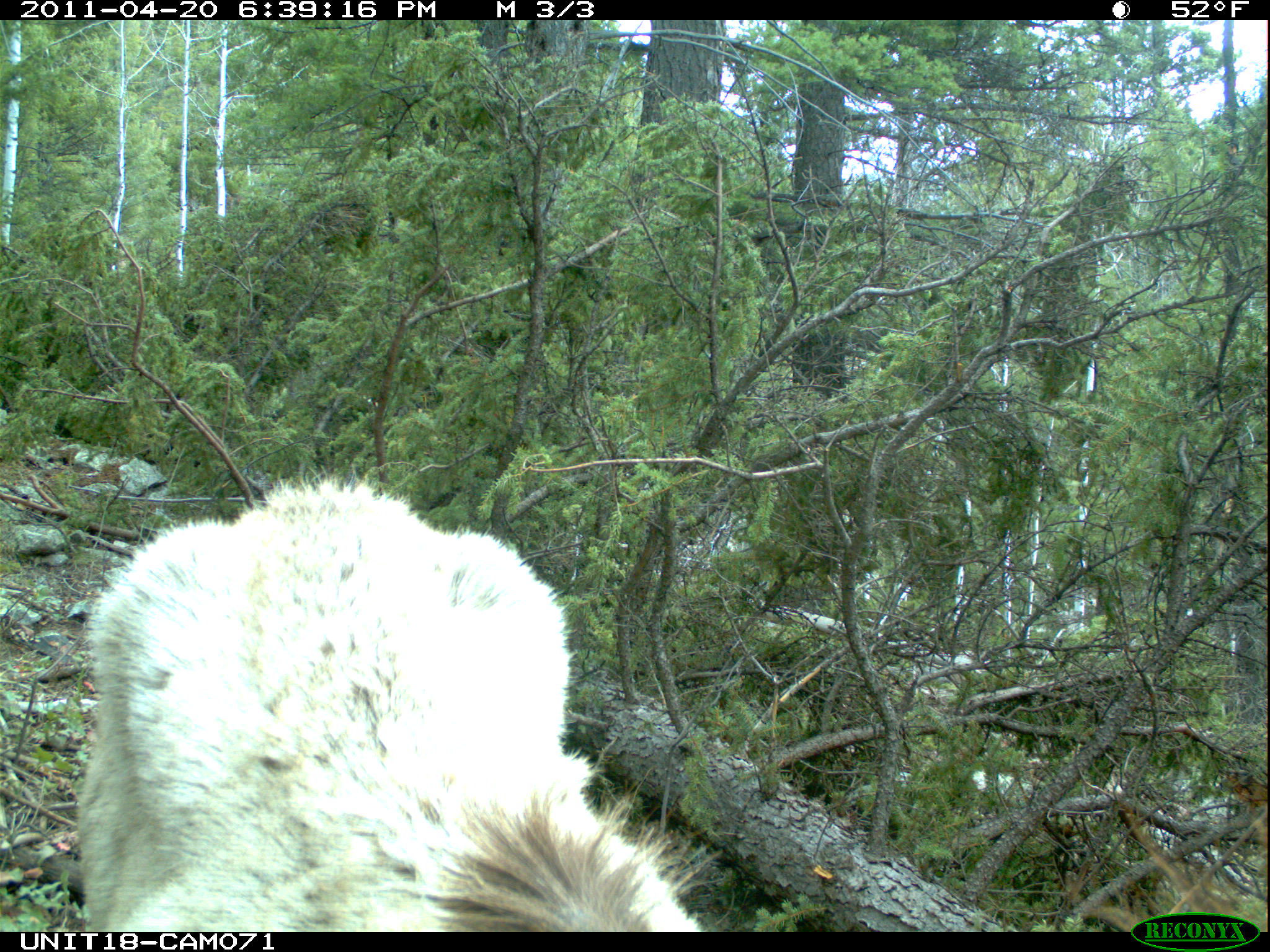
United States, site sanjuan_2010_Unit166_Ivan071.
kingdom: Animalia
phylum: Chordata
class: Mammalia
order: Artiodactyla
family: Cervidae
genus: Cervus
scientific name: Cervus elaphus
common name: red deer